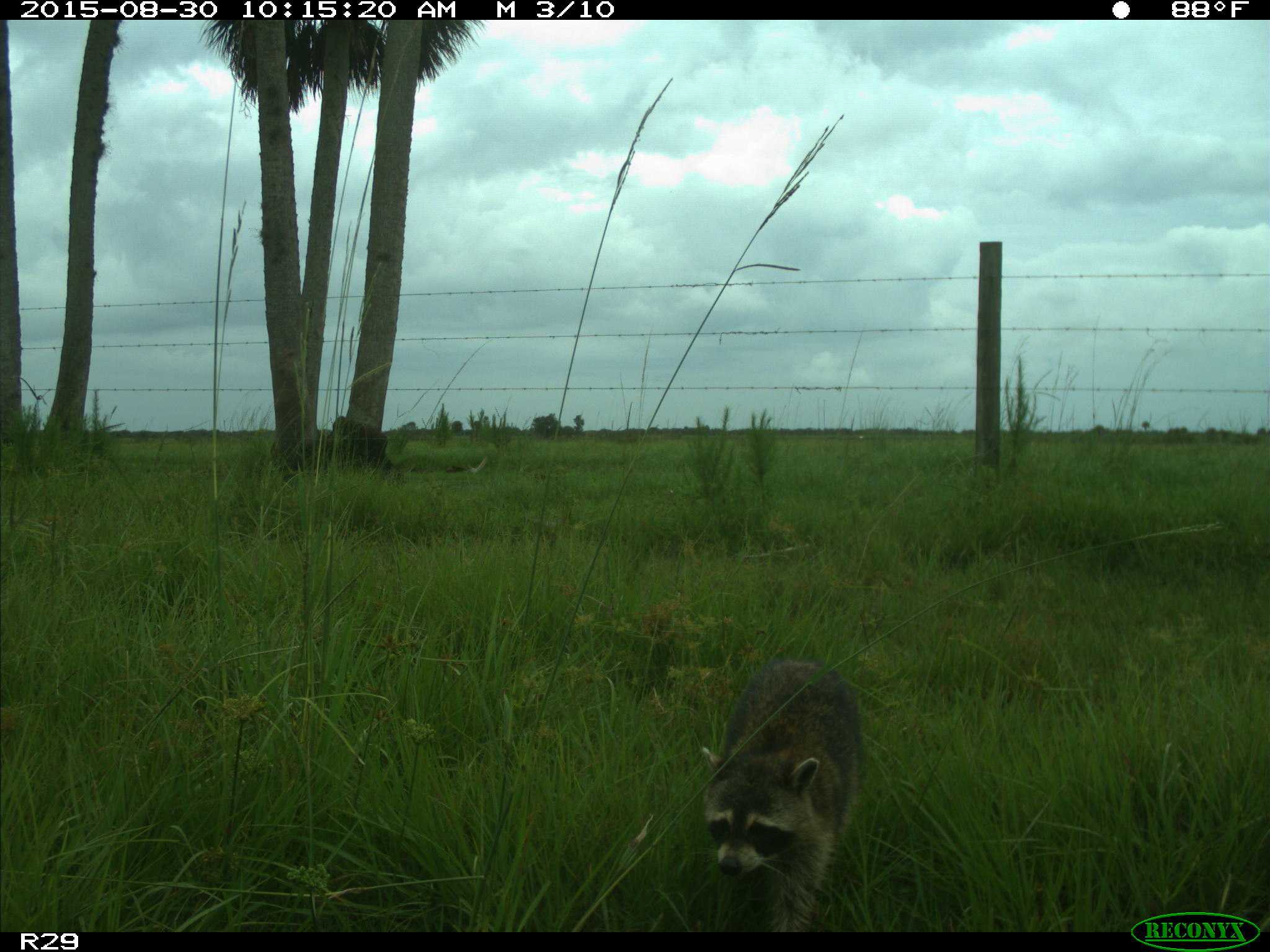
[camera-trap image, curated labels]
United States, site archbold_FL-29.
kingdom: Animalia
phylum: Chordata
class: Mammalia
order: Carnivora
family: Procyonidae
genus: Procyon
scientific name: Procyon lotor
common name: common raccoon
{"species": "Procyon lotor (common raccoon)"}